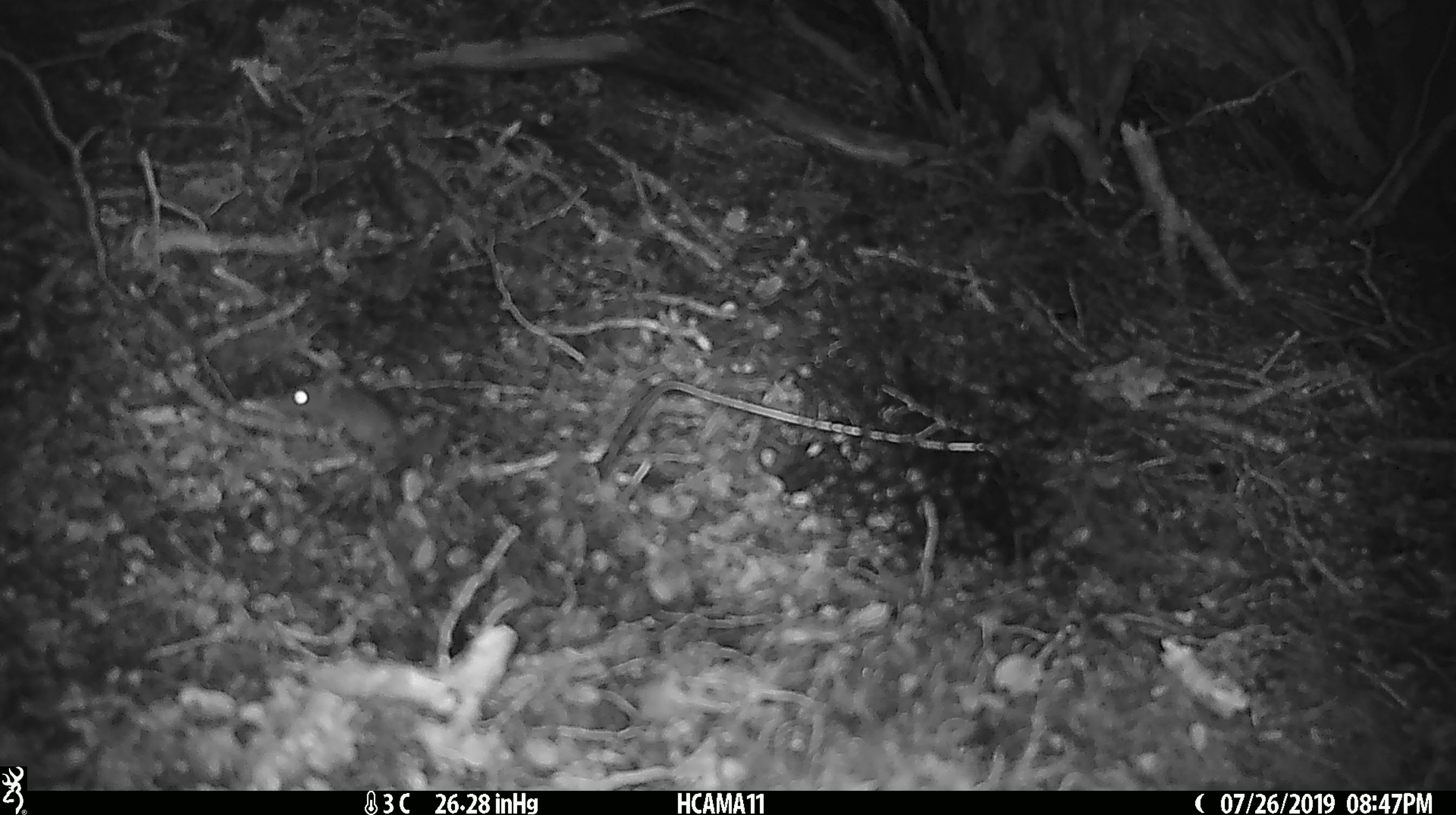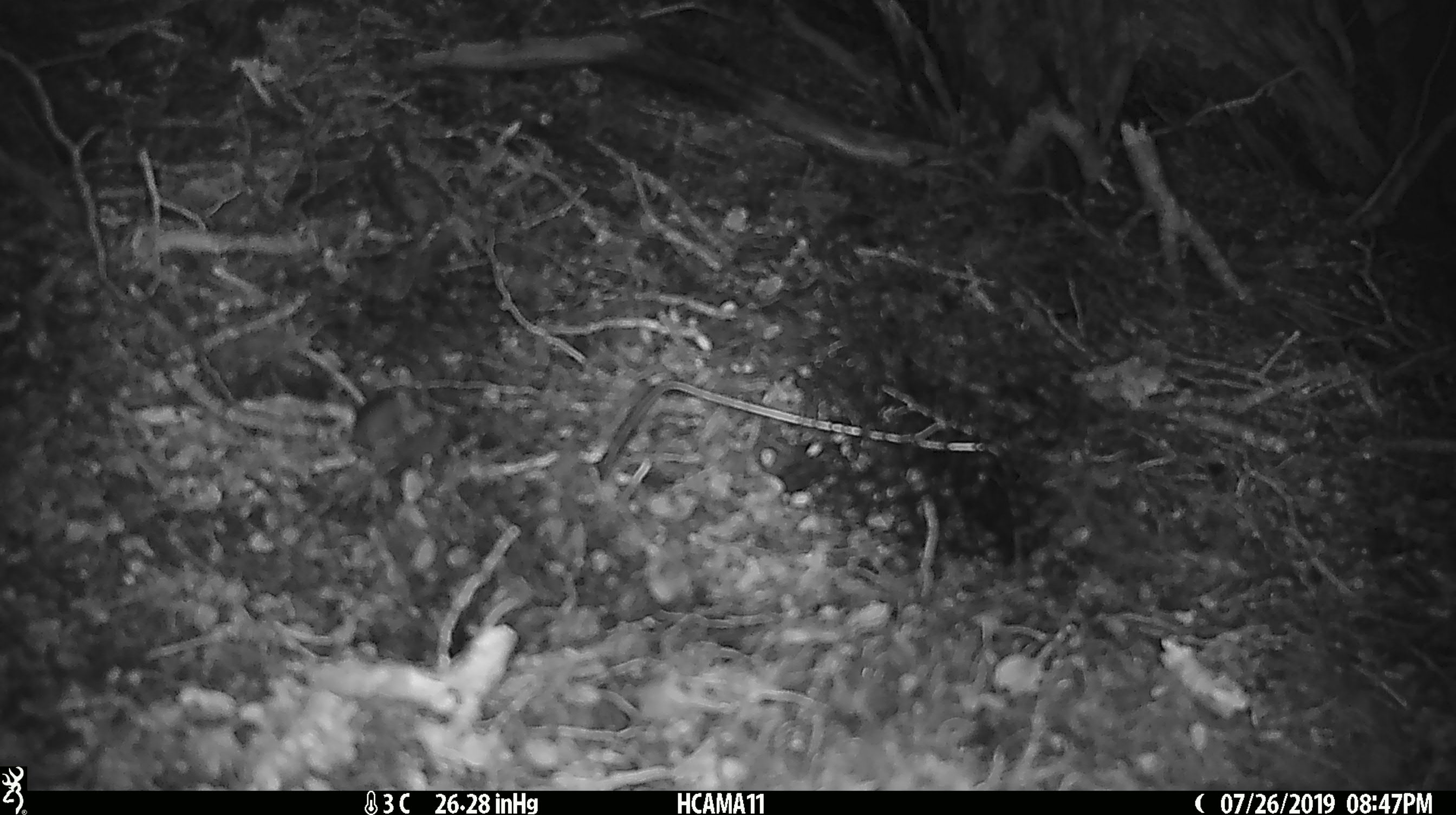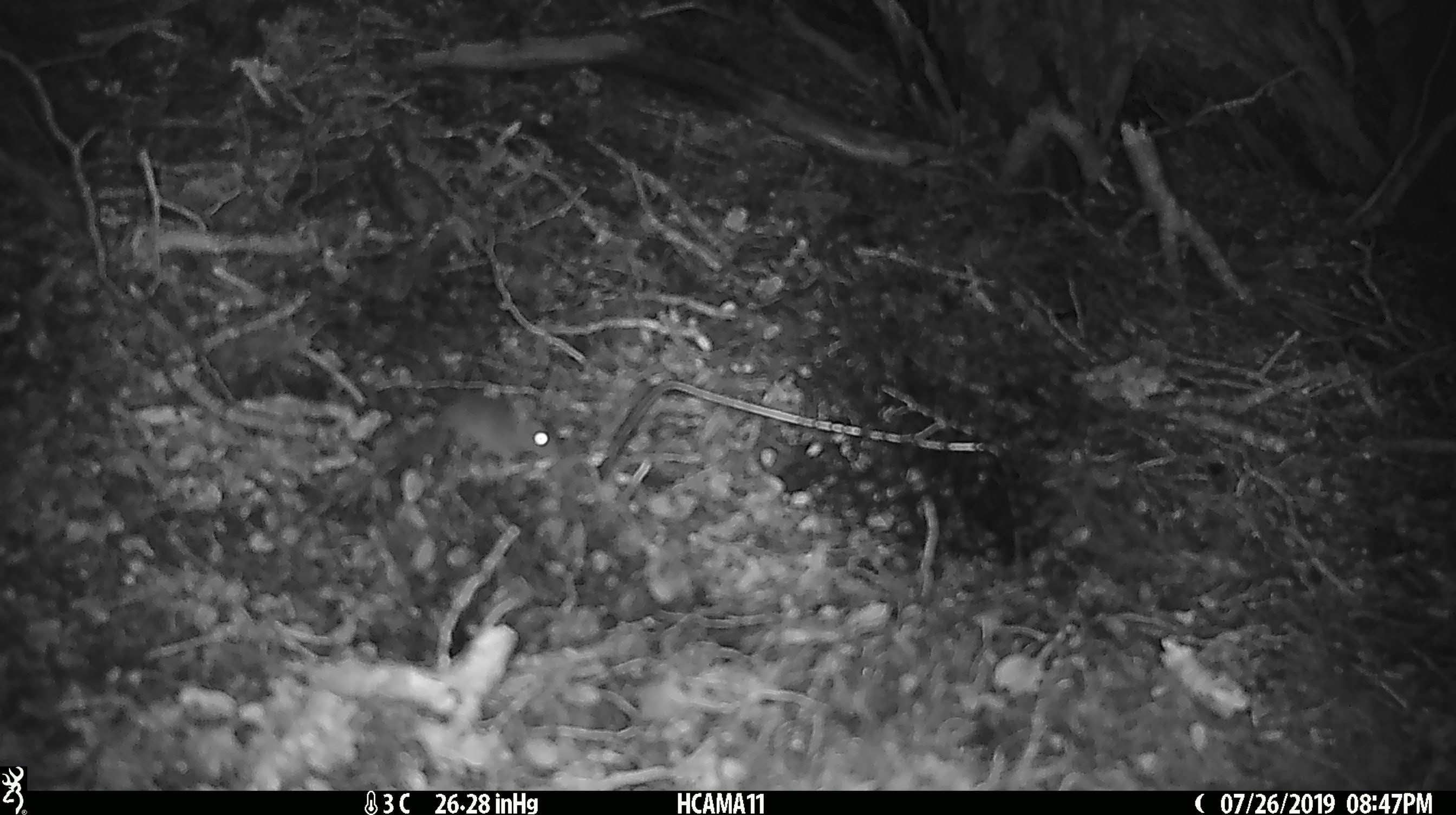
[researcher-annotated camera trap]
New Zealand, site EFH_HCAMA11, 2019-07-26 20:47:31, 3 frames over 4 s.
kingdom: Animalia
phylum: Chordata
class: Mammalia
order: Rodentia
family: Muridae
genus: Mus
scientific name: Mus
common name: mouse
Mouse (Mus).